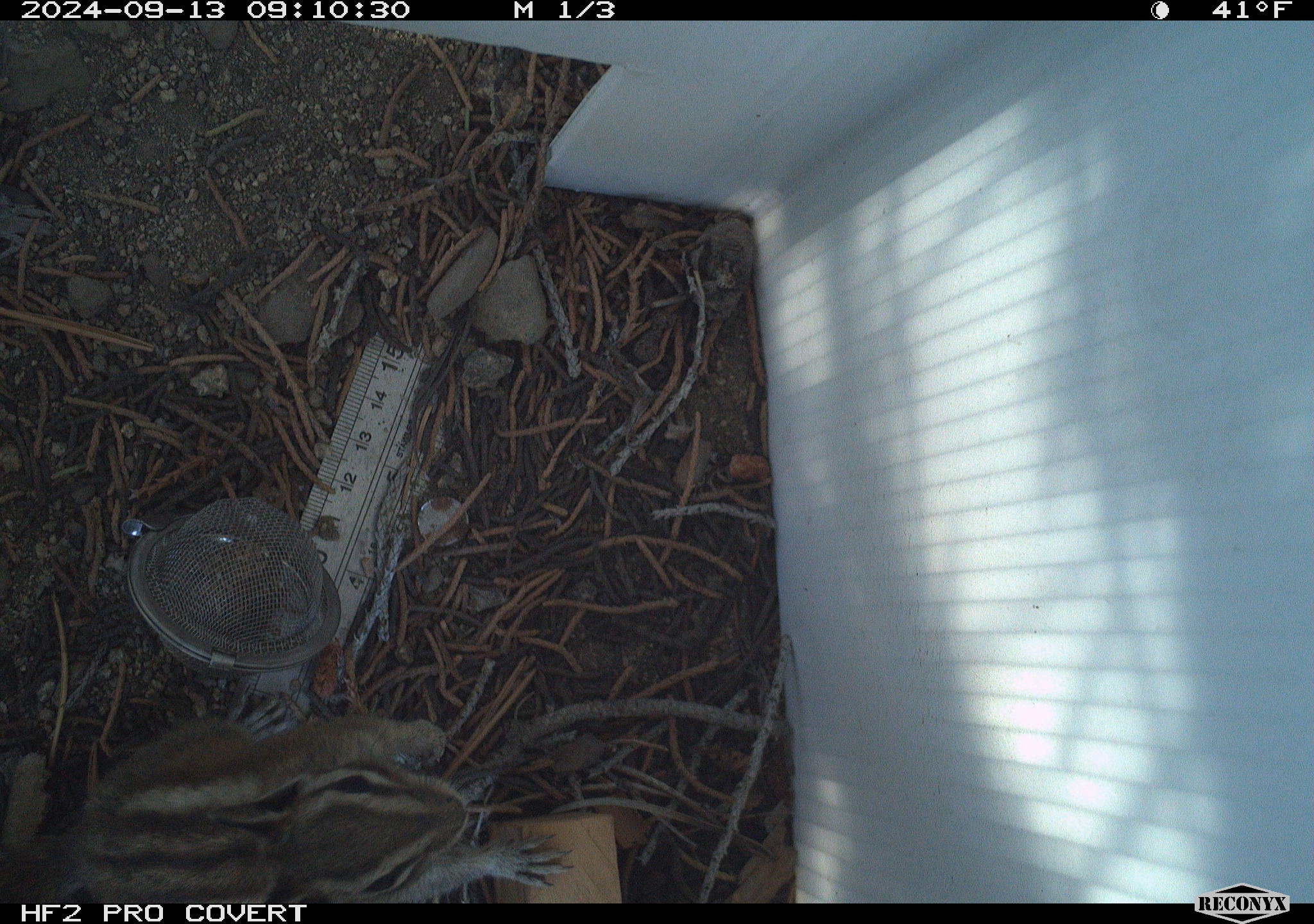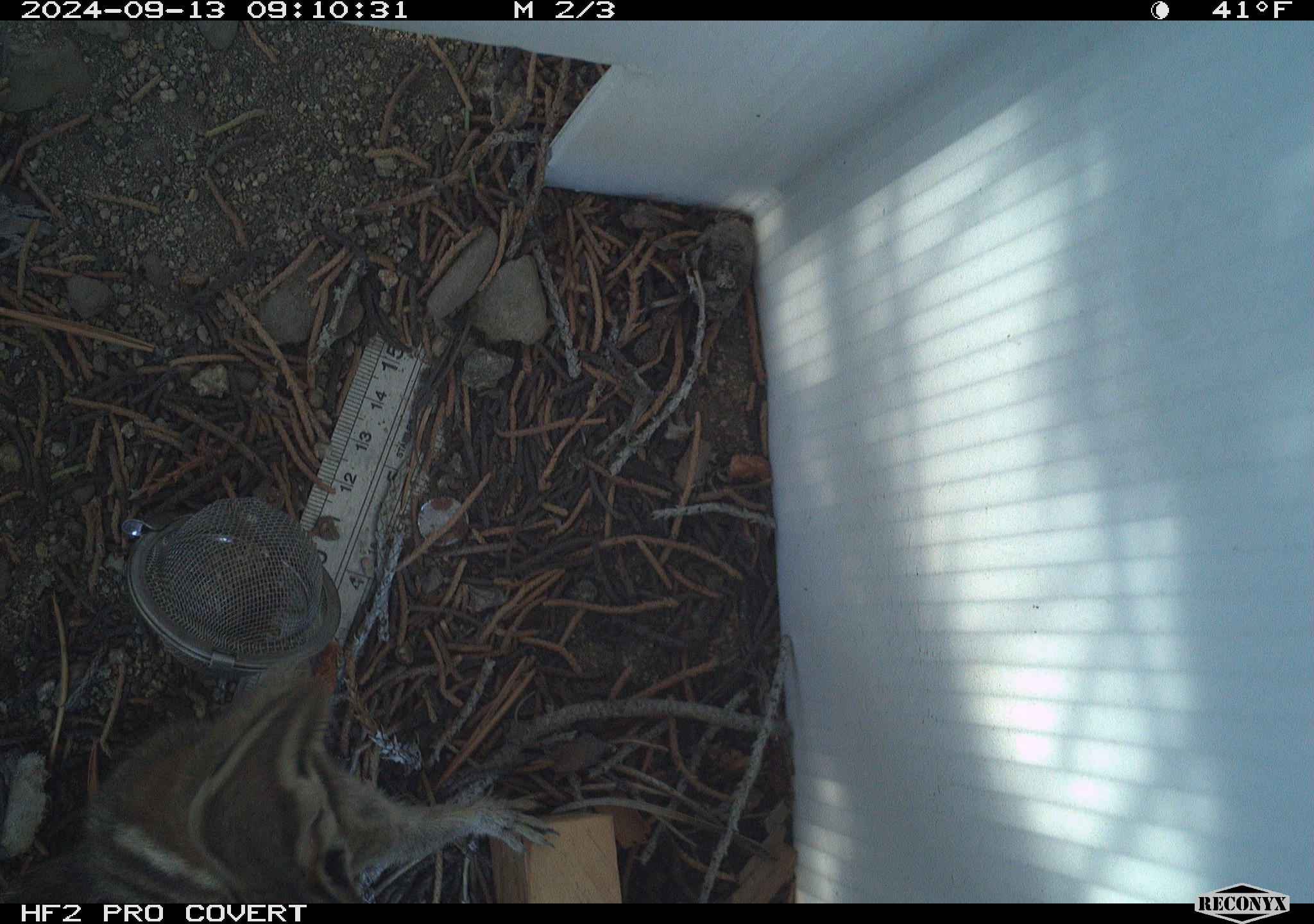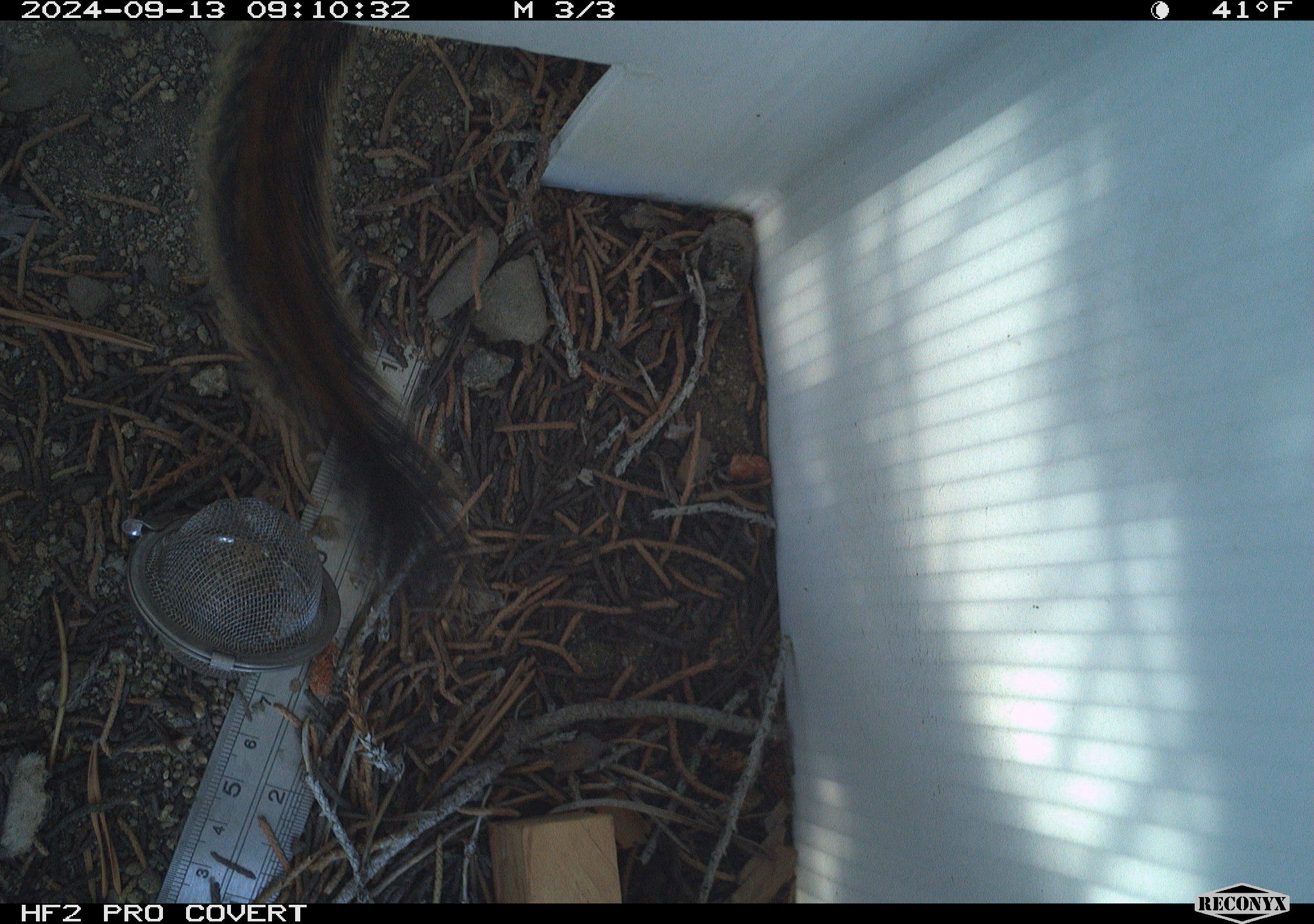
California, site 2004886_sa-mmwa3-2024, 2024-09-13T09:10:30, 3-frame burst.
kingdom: Animalia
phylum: Chordata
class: Mammalia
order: Rodentia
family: Sciuridae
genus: Neotamias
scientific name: Neotamias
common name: western chipmunks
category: neotamias species